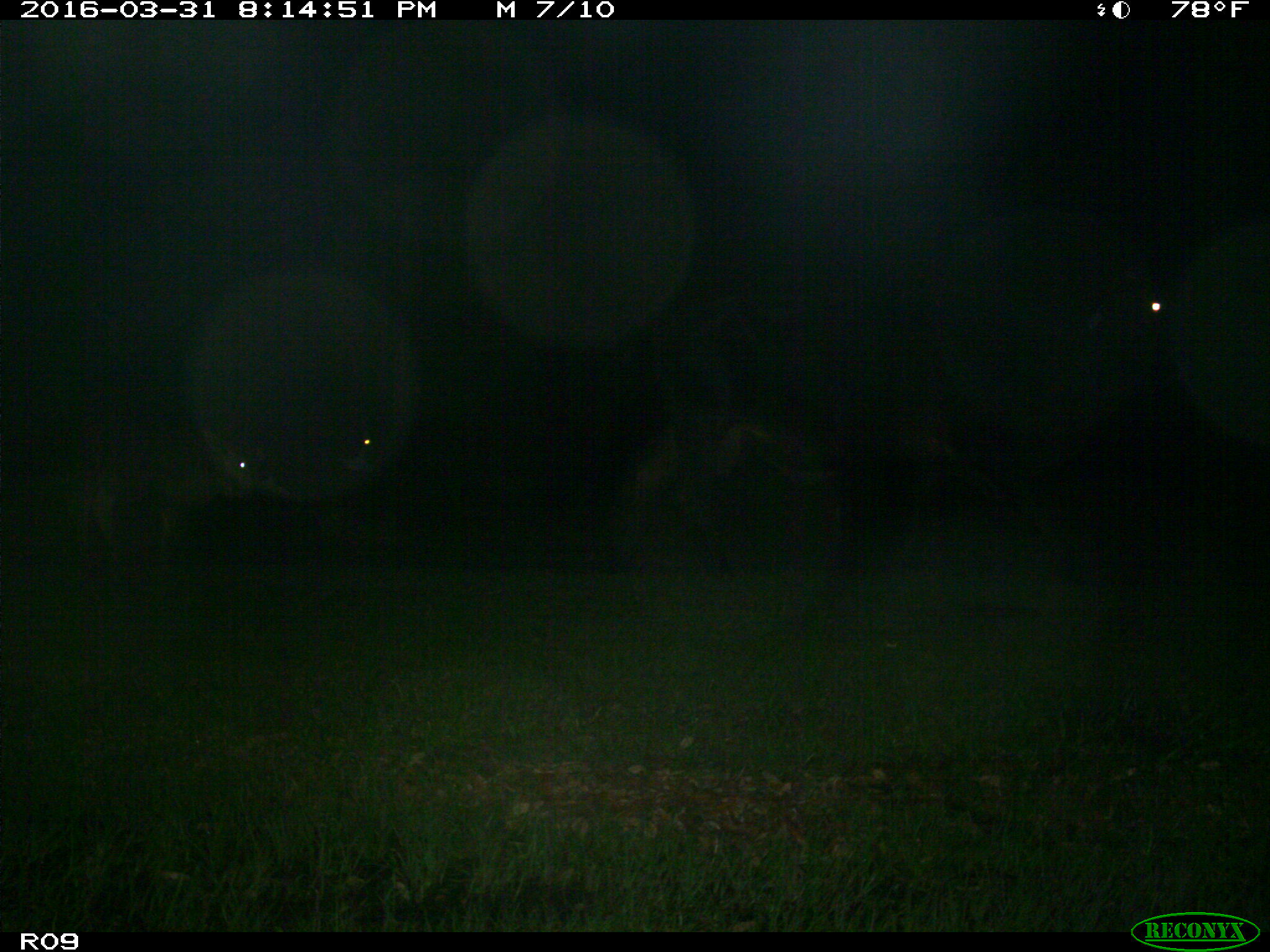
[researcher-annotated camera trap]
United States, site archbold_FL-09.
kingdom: Animalia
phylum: Chordata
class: Mammalia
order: Artiodactyla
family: Bovidae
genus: Bos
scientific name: Bos taurus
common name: domestic cow